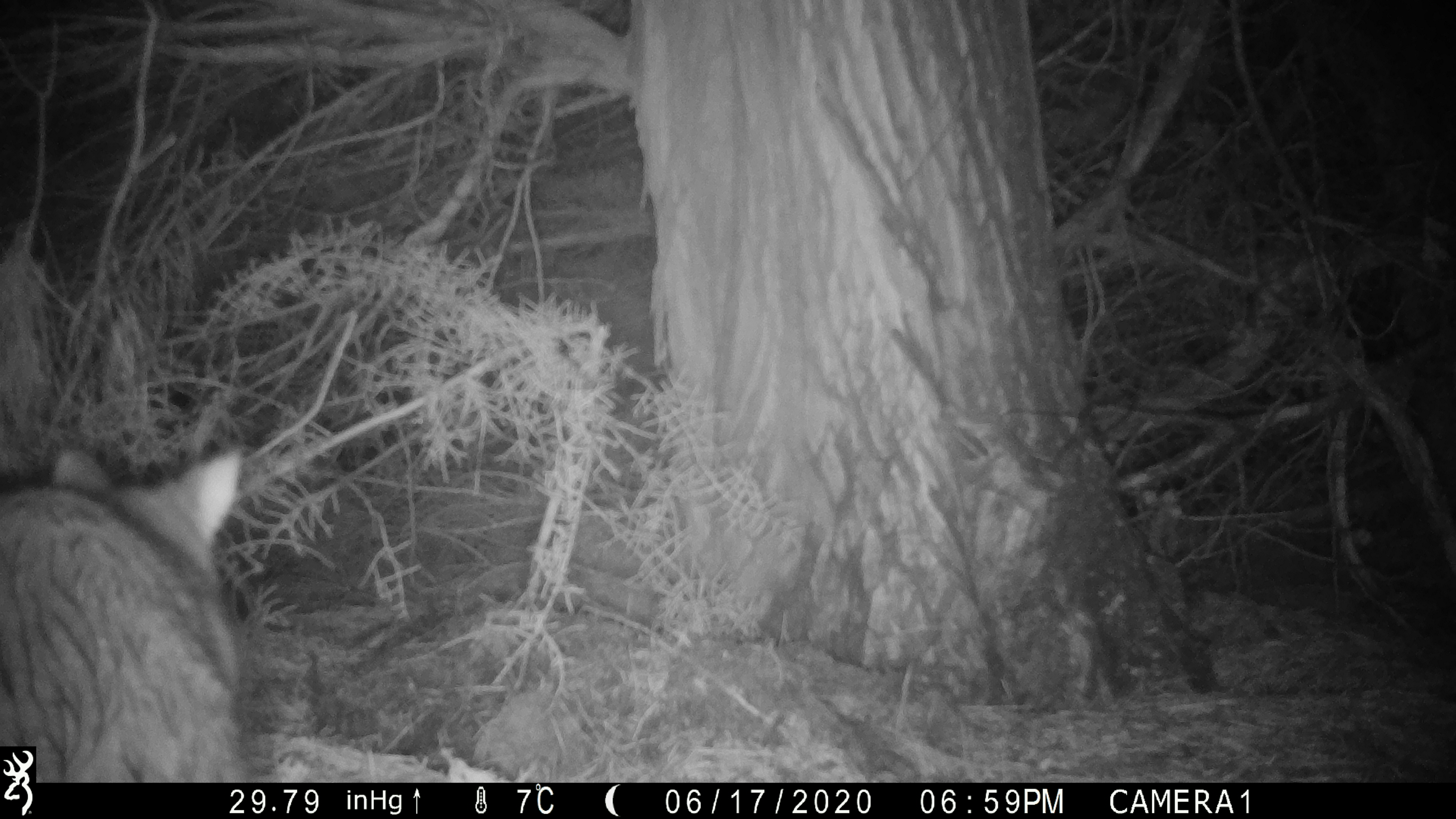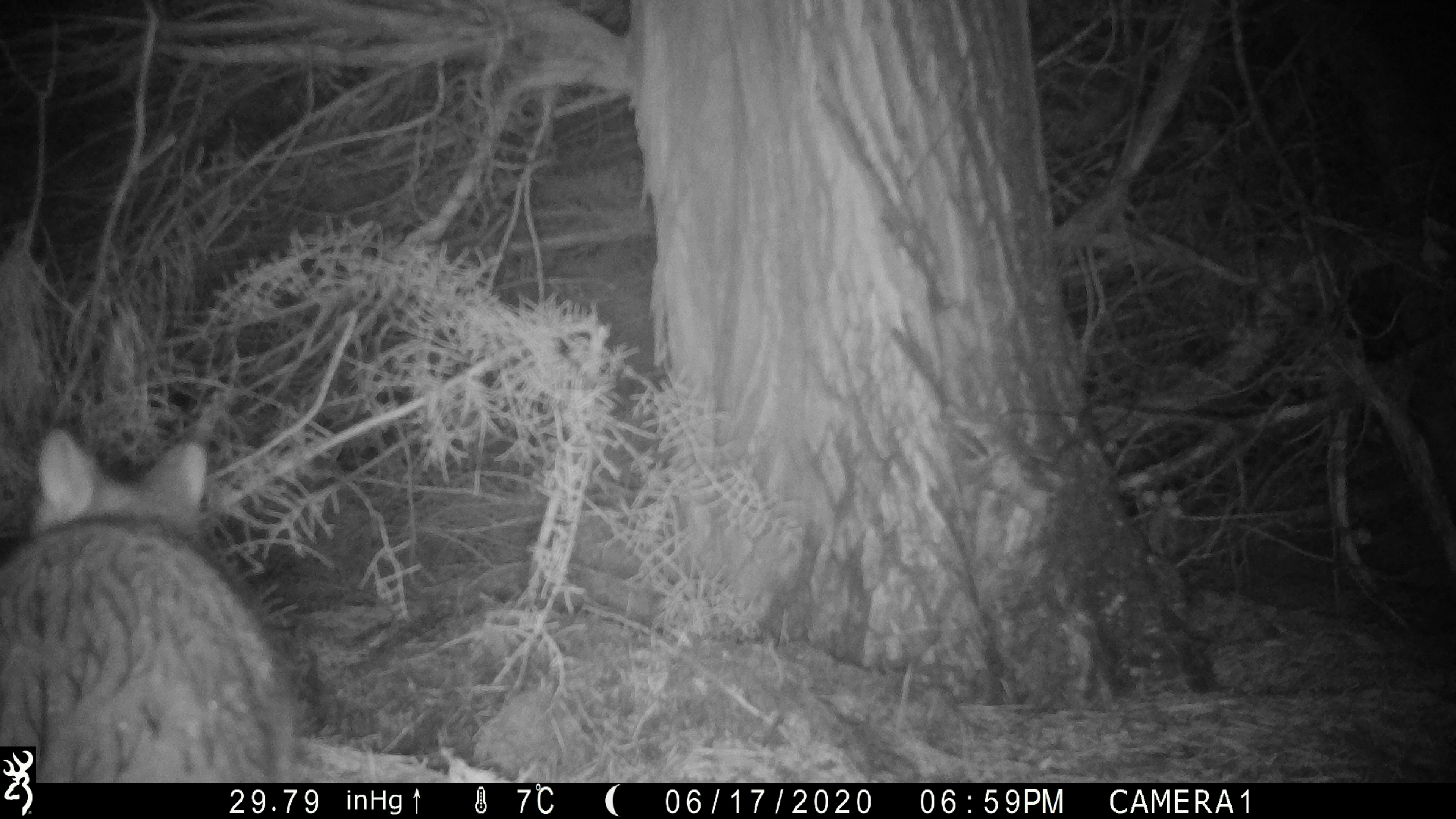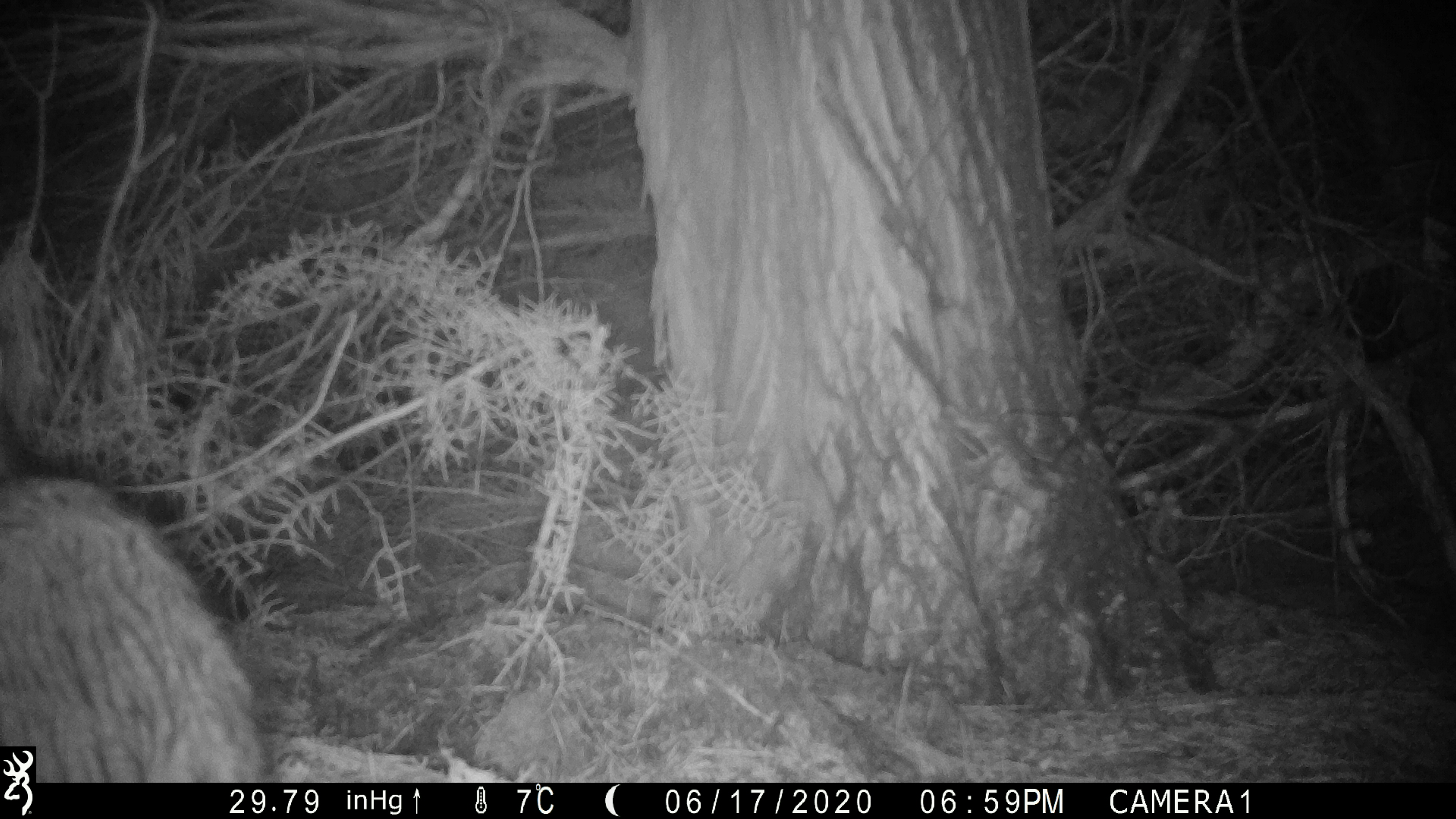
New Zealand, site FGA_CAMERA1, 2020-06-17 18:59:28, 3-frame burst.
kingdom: Animalia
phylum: Chordata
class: Mammalia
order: Diprotodontia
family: Phalangeridae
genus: Trichosurus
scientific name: Trichosurus vulpecula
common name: common brushtail possum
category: possum